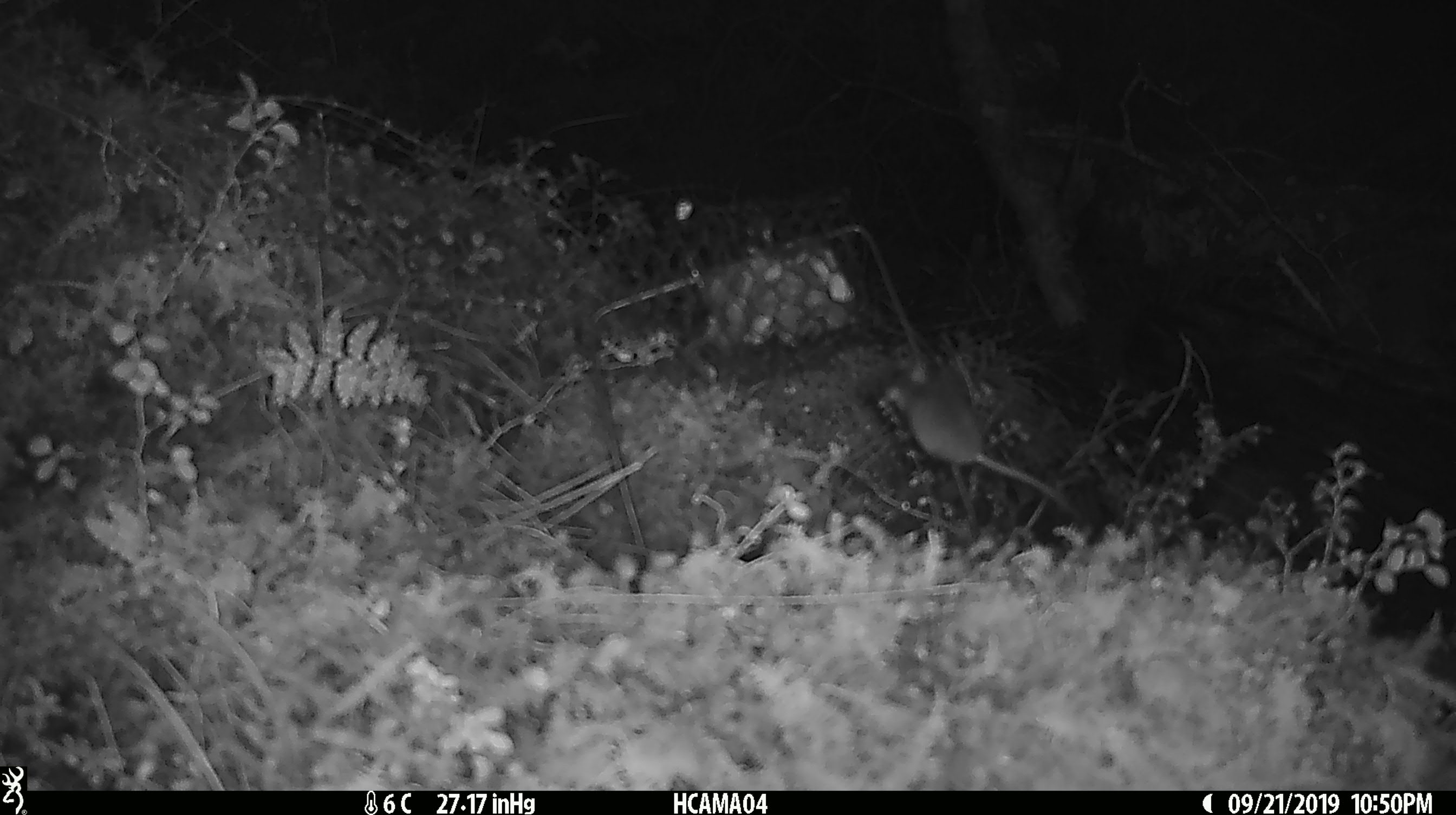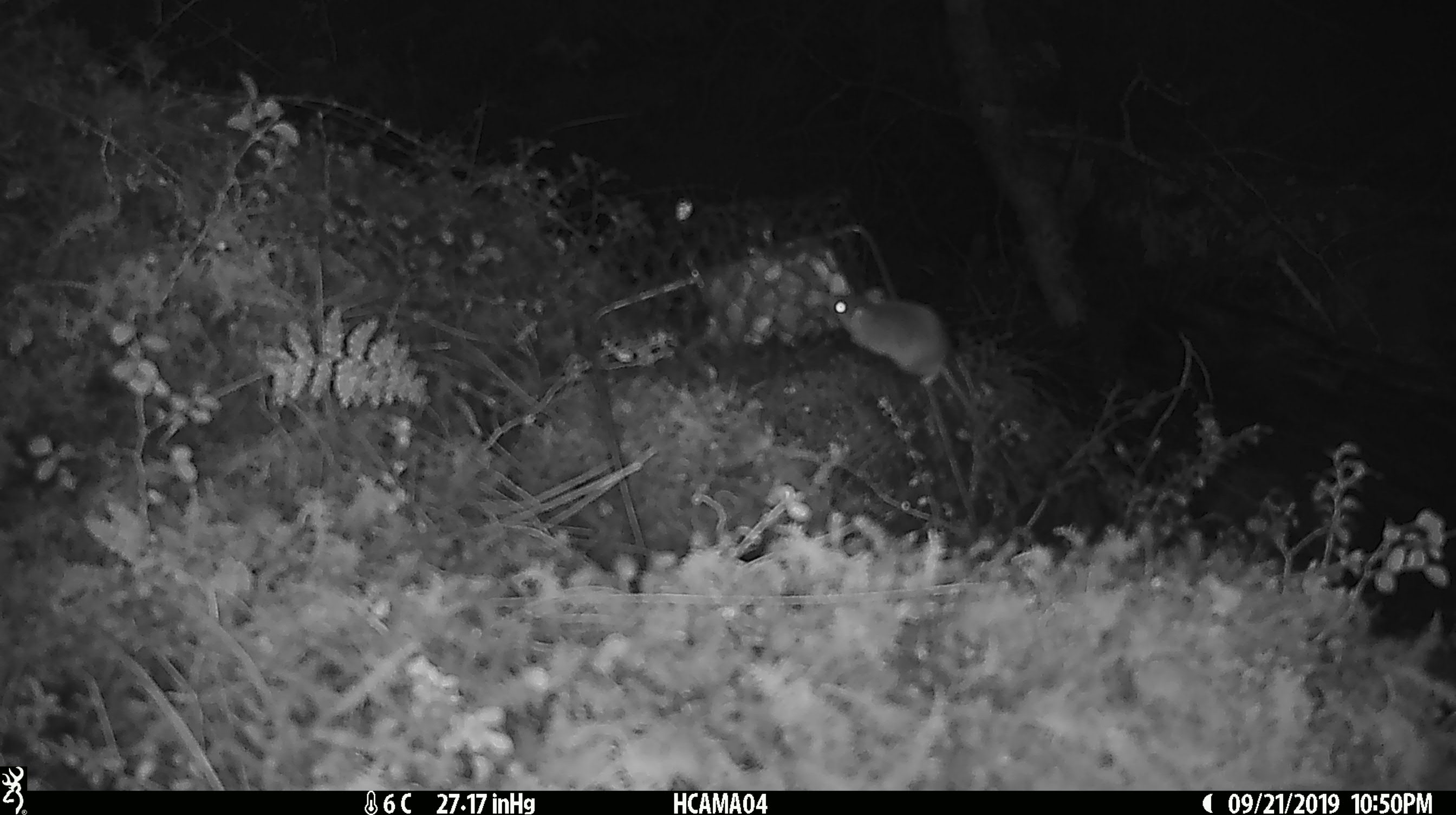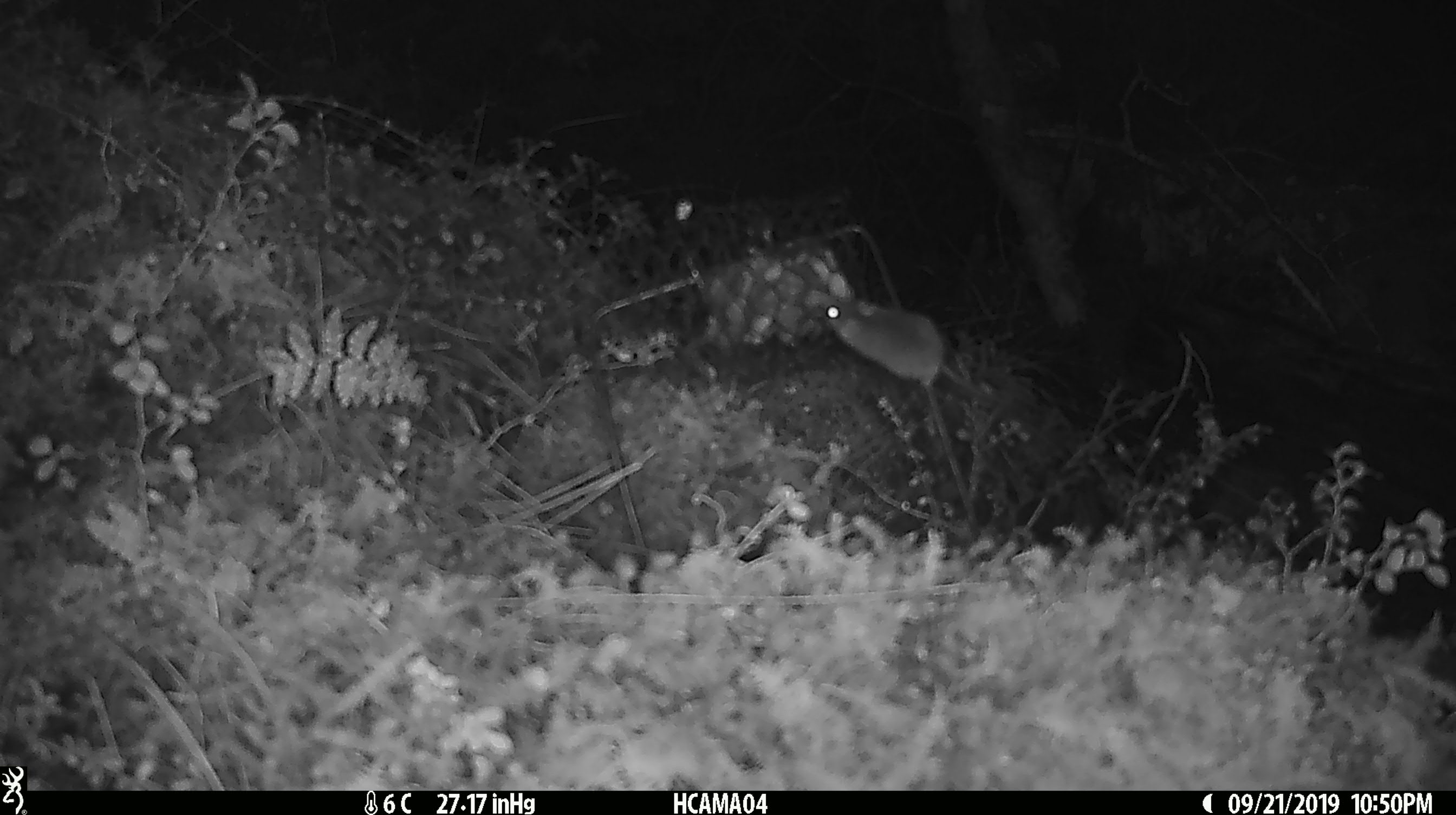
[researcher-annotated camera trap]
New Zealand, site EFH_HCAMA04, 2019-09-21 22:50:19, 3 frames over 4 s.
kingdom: Animalia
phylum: Chordata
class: Mammalia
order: Rodentia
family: Muridae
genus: Mus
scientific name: Mus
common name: mouse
Mouse (Mus).